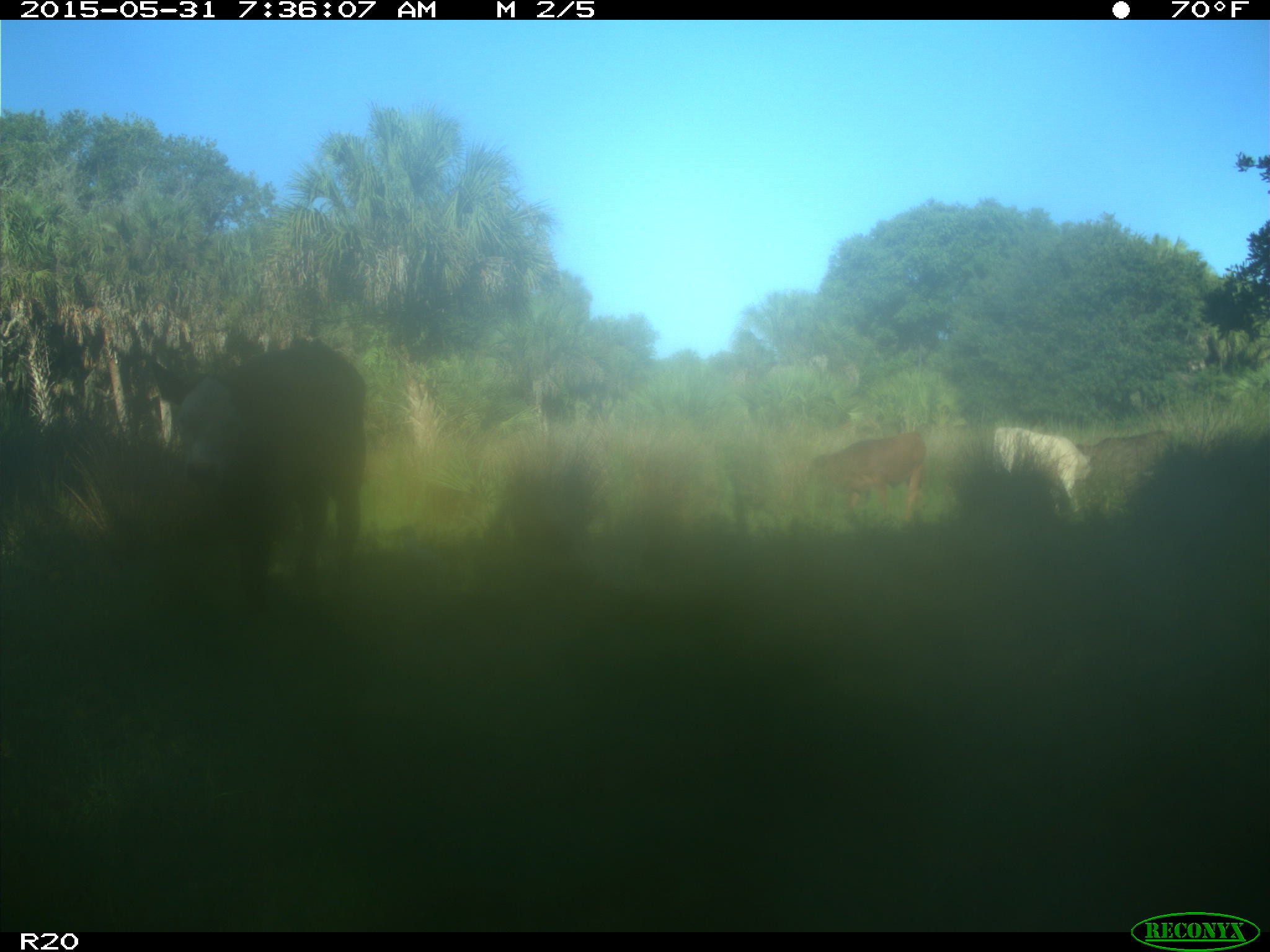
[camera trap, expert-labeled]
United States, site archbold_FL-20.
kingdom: Animalia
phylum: Chordata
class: Mammalia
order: Artiodactyla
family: Bovidae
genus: Bos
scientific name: Bos taurus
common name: domestic cow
Bos taurus (domestic cow).